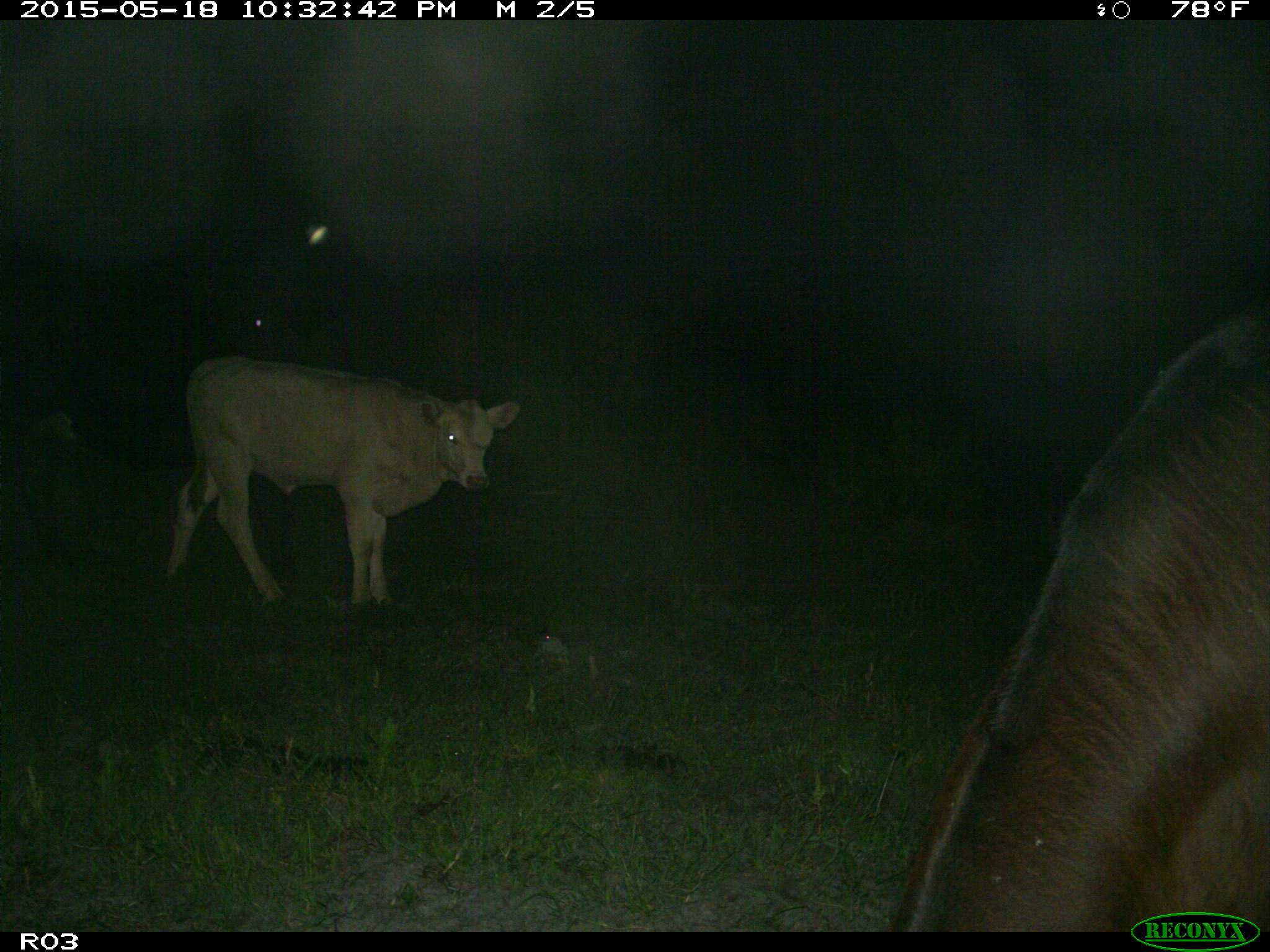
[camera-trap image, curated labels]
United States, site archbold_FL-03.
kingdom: Animalia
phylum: Chordata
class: Mammalia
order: Artiodactyla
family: Bovidae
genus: Bos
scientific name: Bos taurus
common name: domestic cow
Bos taurus (domestic cow).